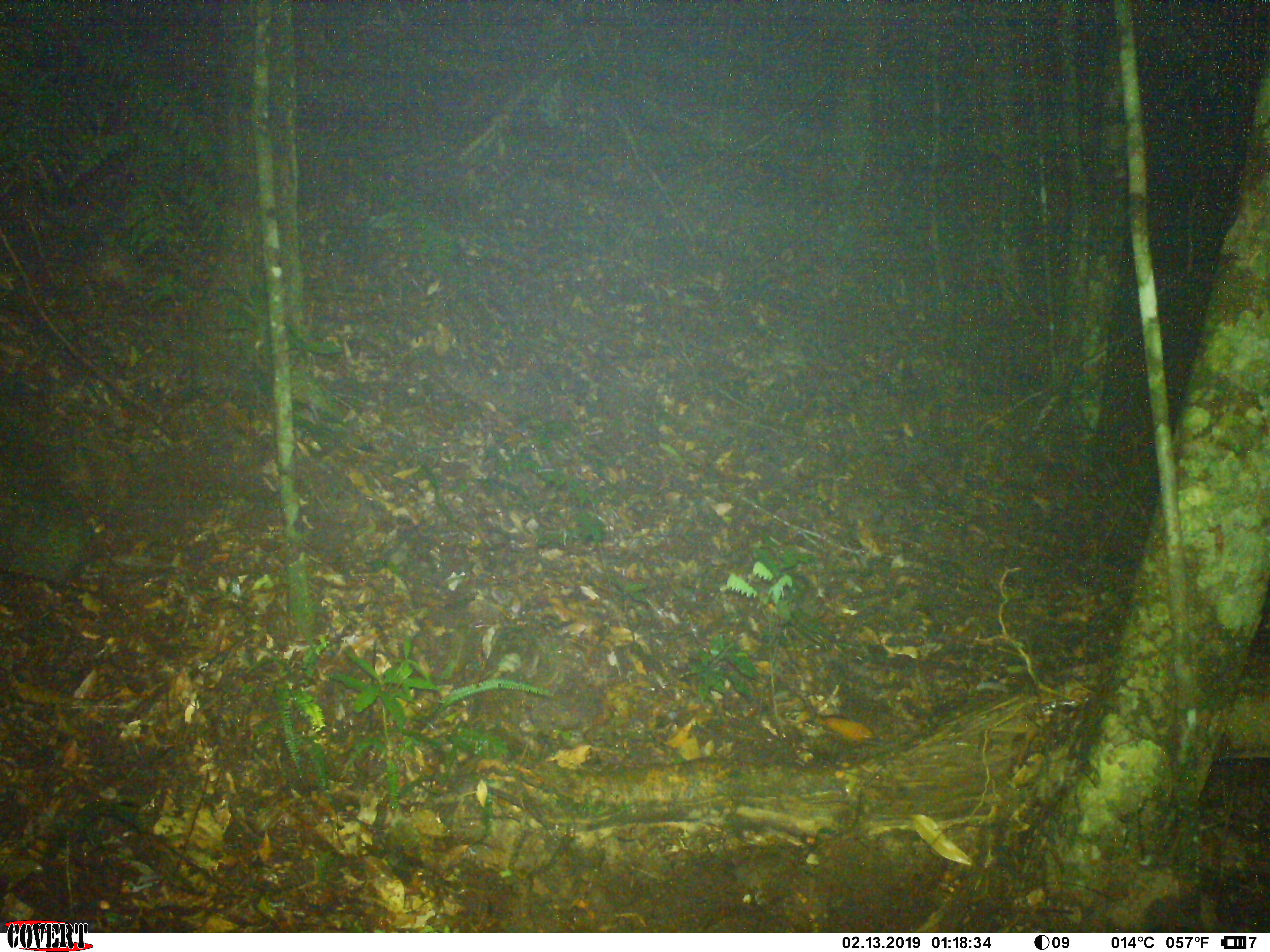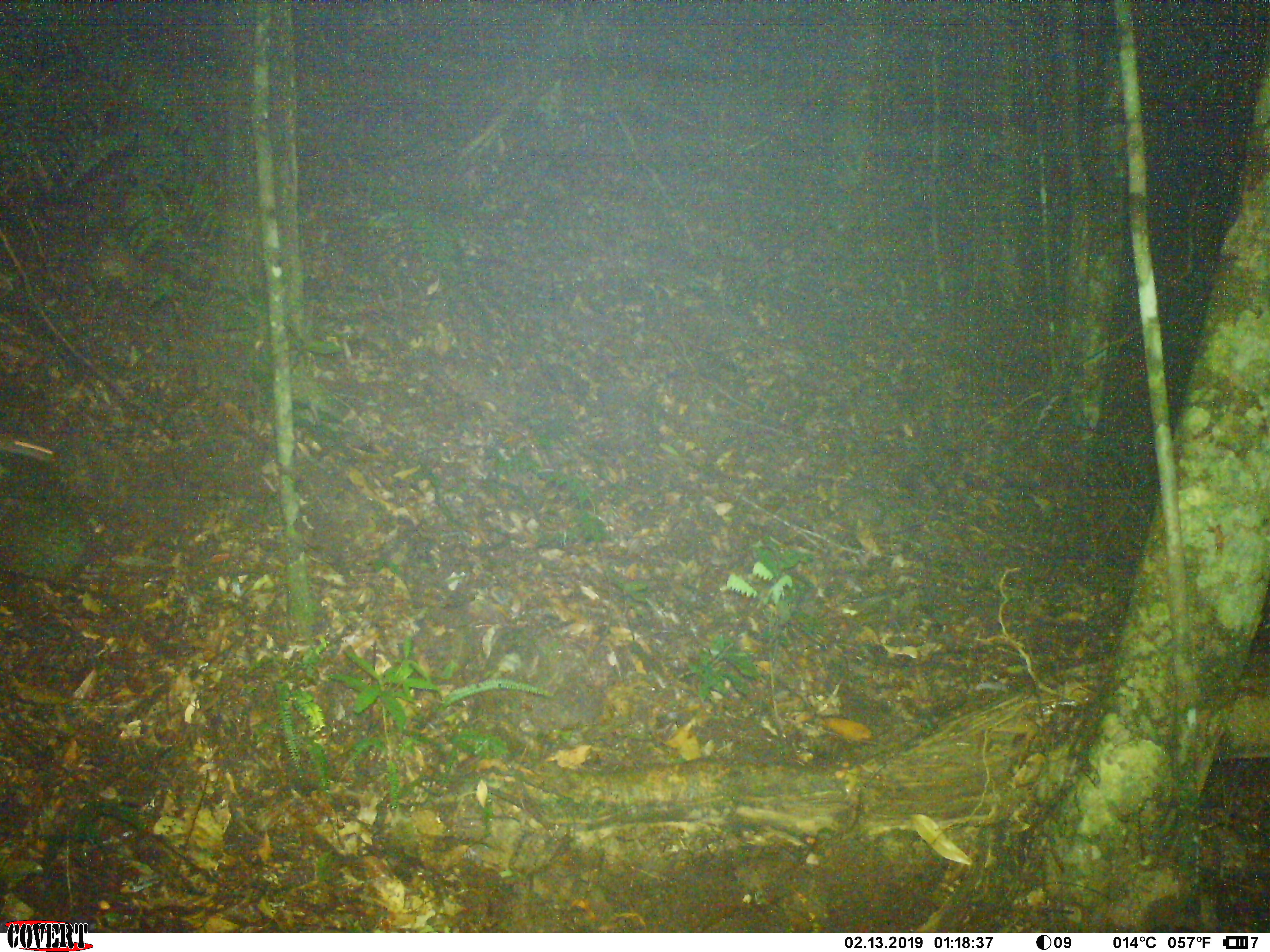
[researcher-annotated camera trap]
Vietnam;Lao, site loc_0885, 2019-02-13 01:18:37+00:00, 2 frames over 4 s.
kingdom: Animalia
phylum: Chordata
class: Mammalia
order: Rodentia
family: Muridae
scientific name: Muridae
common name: old-world mice and rats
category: unidentified murid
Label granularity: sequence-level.